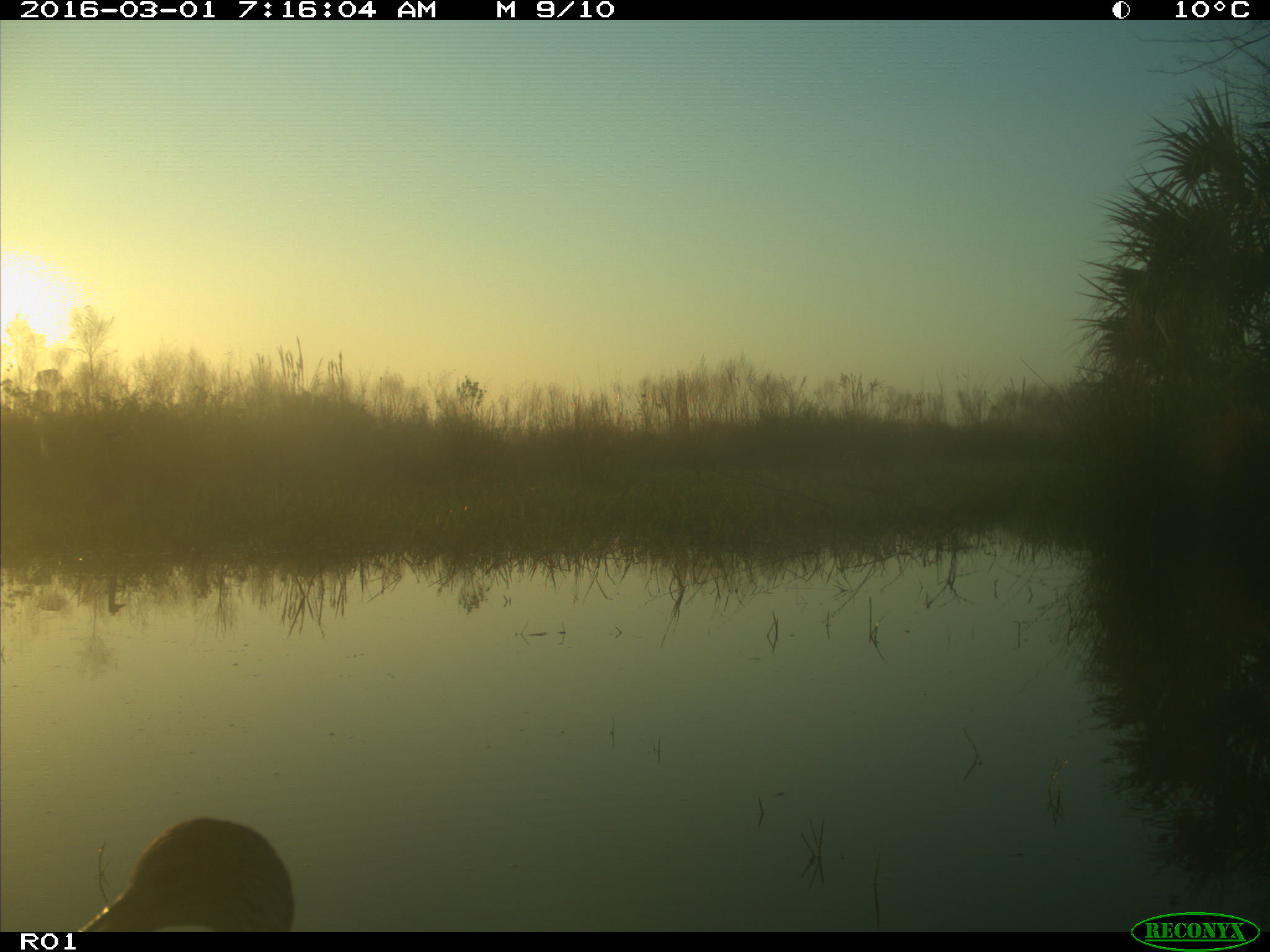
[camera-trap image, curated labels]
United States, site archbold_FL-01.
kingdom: Animalia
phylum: Chordata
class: Aves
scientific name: Aves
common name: birds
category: unidentified bird